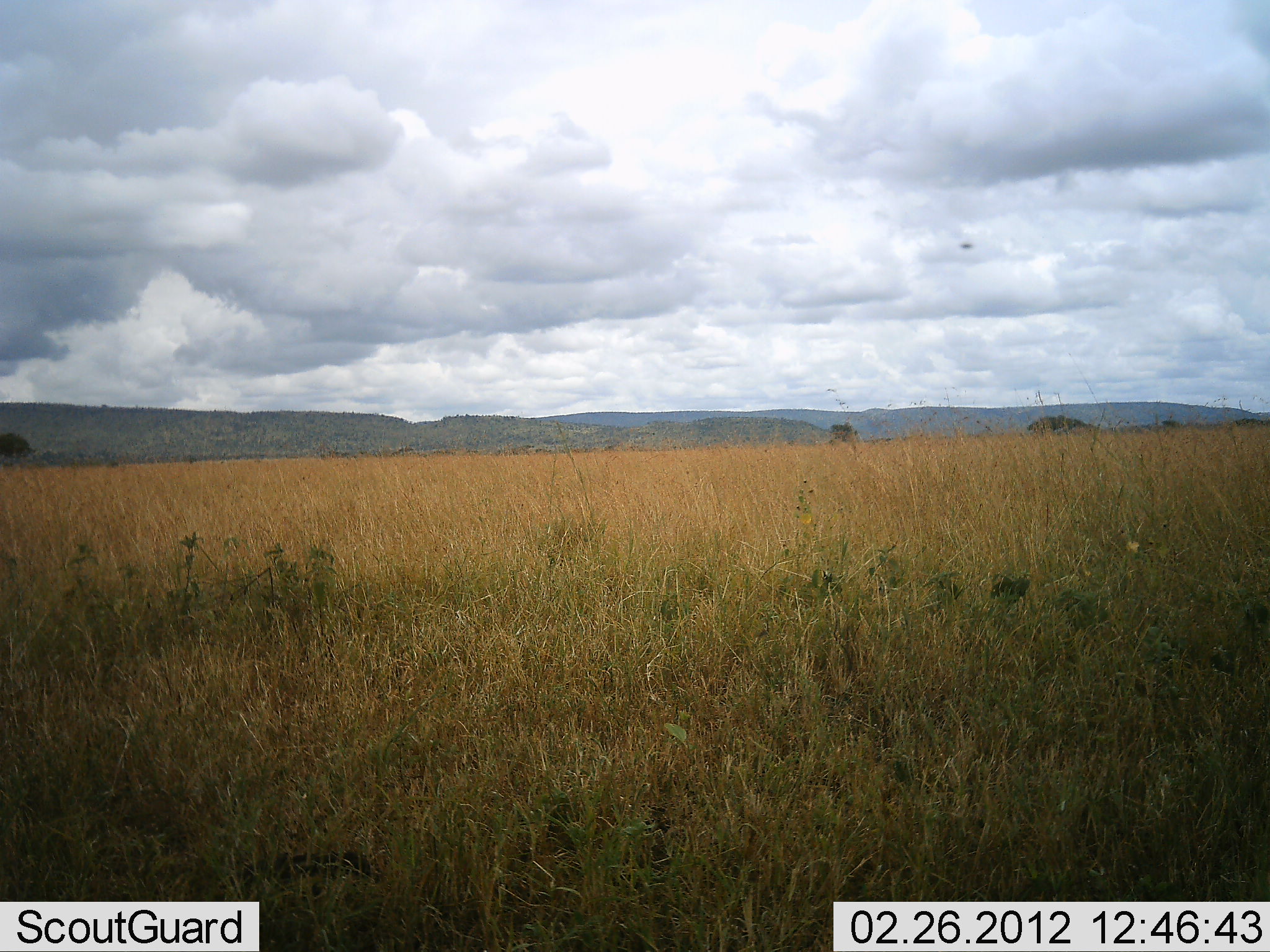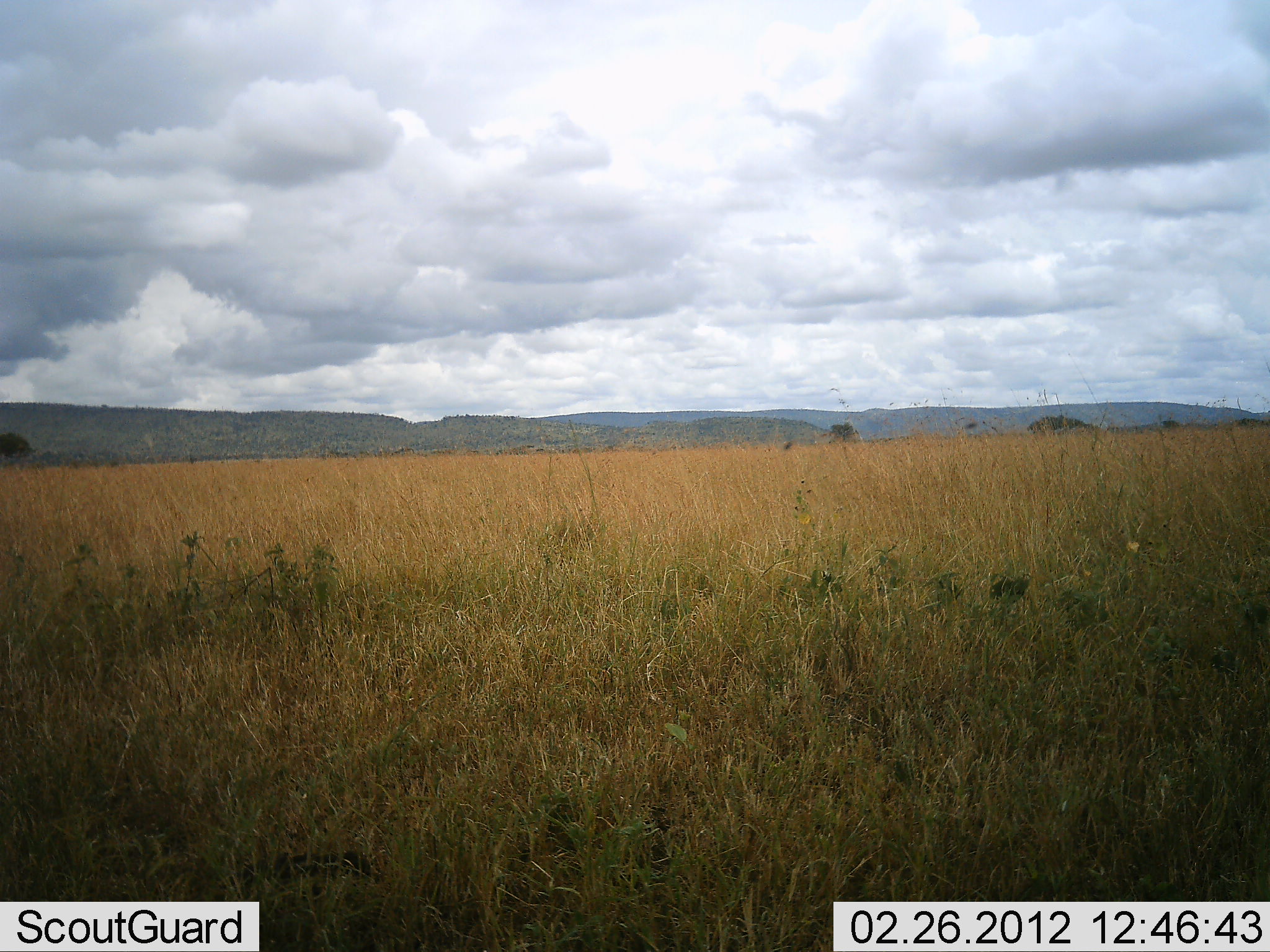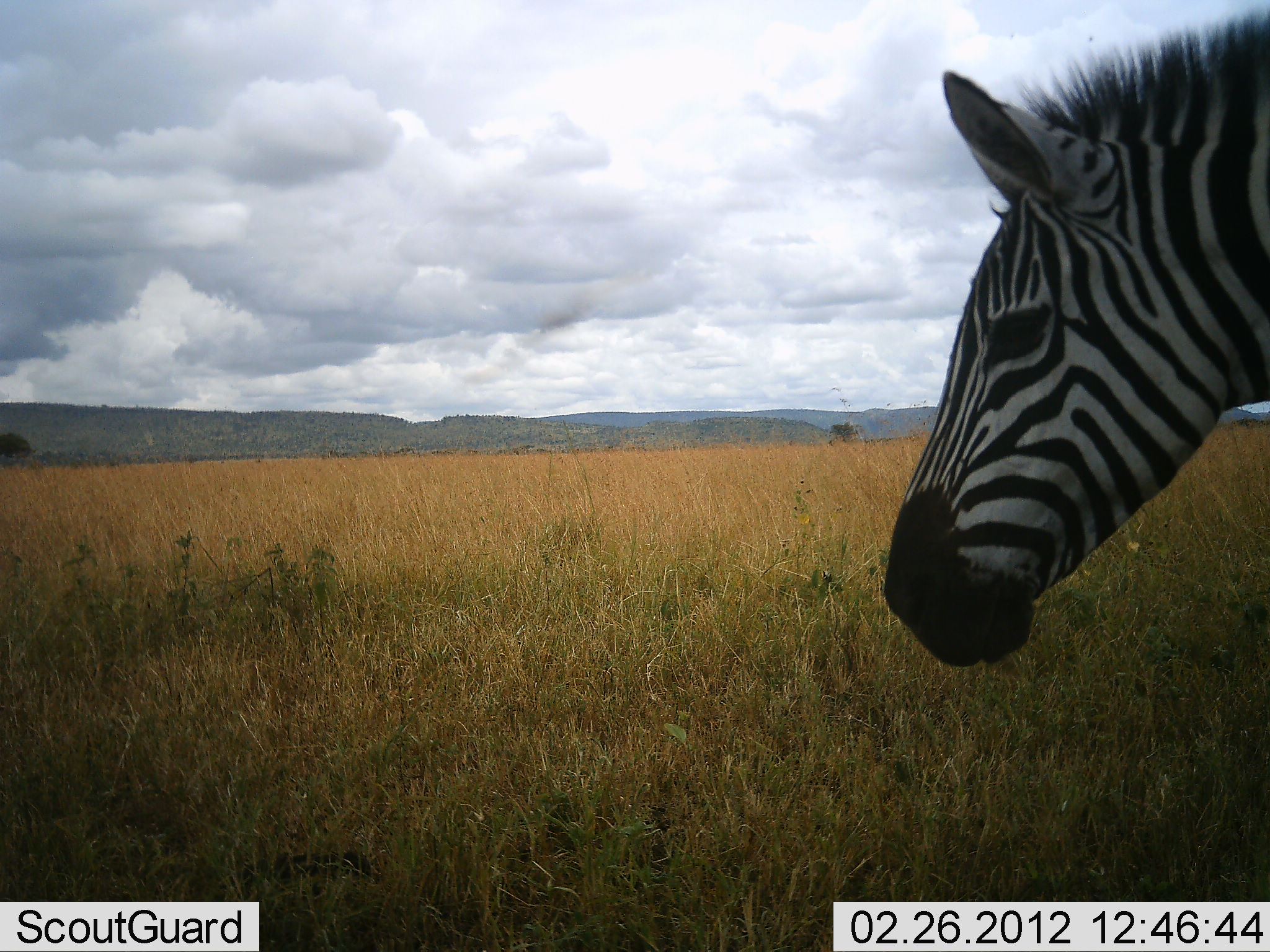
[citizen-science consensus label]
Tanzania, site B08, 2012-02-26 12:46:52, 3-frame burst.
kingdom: Animalia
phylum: Chordata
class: Mammalia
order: Perissodactyla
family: Equidae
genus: Equus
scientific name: Equus quagga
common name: plains zebra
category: zebra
Zebra (plains zebra) (Equus quagga), count 1. Behavior (volunteer vote fractions): standing 6%, resting 0%, moving 94%, interacting 0%. Young present (vote fraction): 0%. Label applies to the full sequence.